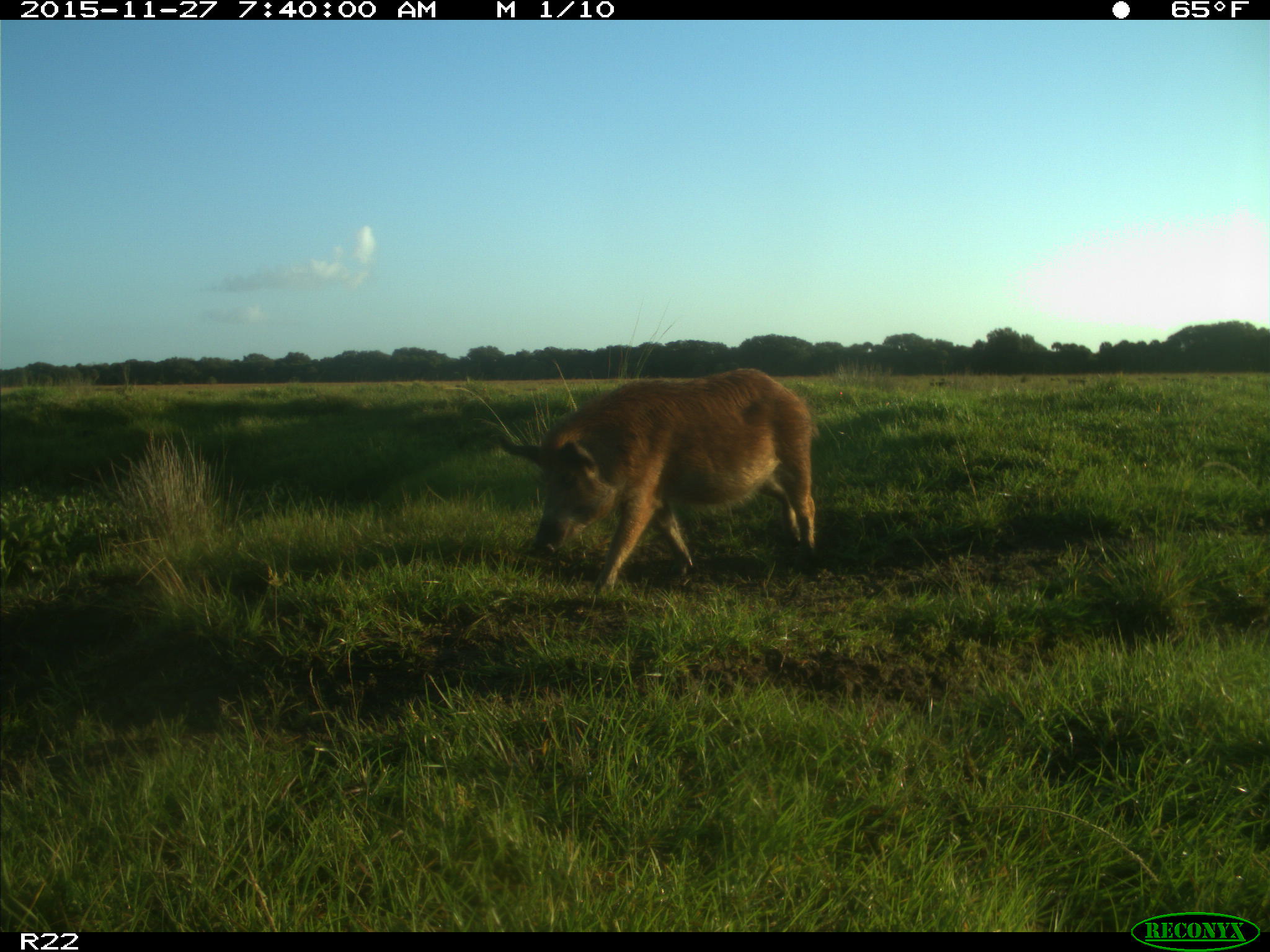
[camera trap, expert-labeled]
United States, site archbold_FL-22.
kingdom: Animalia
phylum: Chordata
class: Mammalia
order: Artiodactyla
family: Suidae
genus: Sus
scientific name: Sus scrofa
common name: wild boar